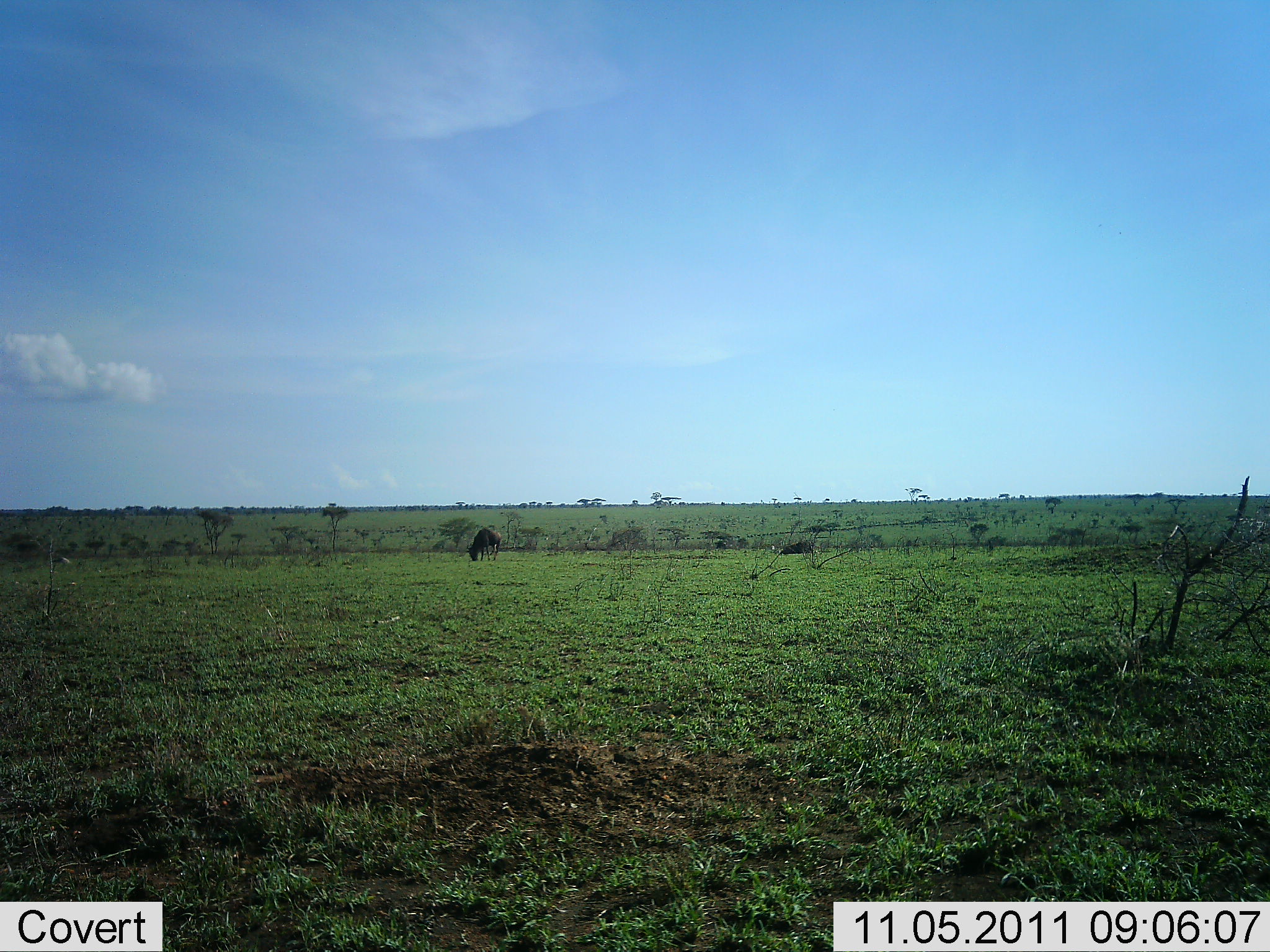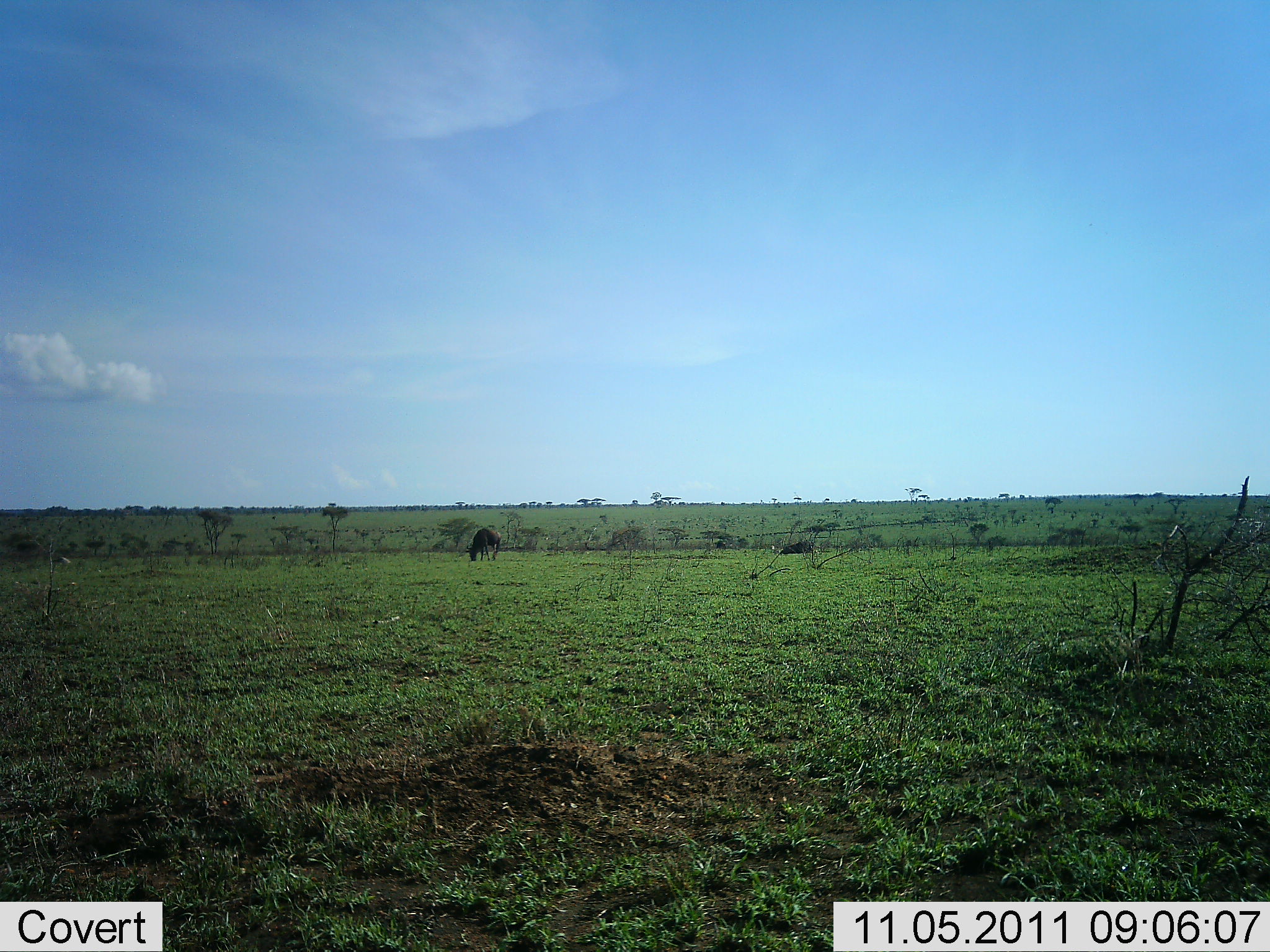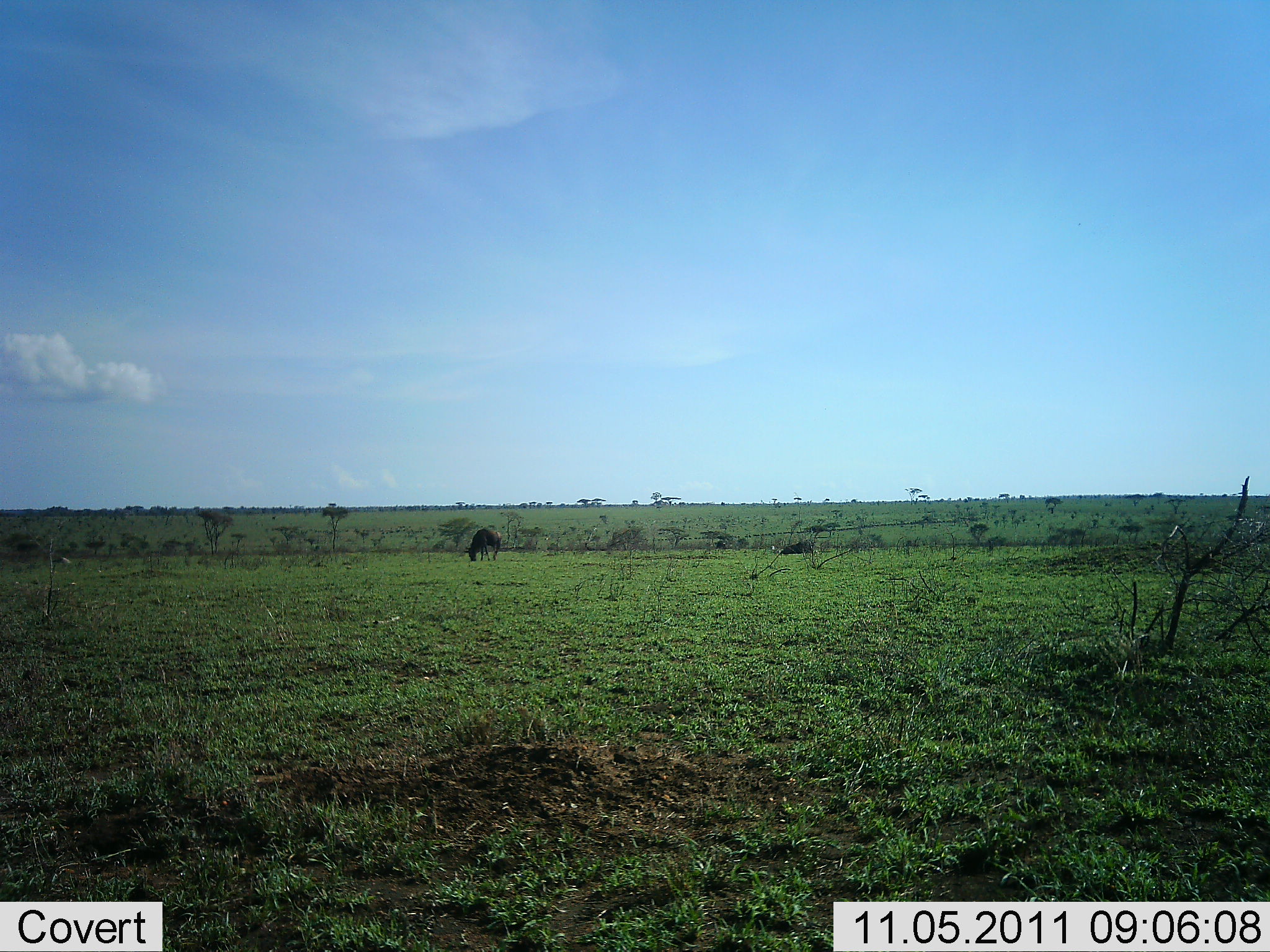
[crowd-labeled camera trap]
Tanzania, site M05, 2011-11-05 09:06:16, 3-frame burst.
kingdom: Animalia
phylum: Chordata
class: Mammalia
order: Artiodactyla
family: Bovidae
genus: Connochaetes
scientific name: Connochaetes taurinus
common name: blue wildebeest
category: wildebeest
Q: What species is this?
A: Wildebeest (blue wildebeest) (Connochaetes taurinus).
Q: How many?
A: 1.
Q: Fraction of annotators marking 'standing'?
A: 30%.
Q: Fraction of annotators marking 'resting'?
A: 0%.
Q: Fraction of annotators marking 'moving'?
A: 0%.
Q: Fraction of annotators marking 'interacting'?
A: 0%.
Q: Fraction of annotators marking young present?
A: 0%.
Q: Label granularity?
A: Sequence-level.